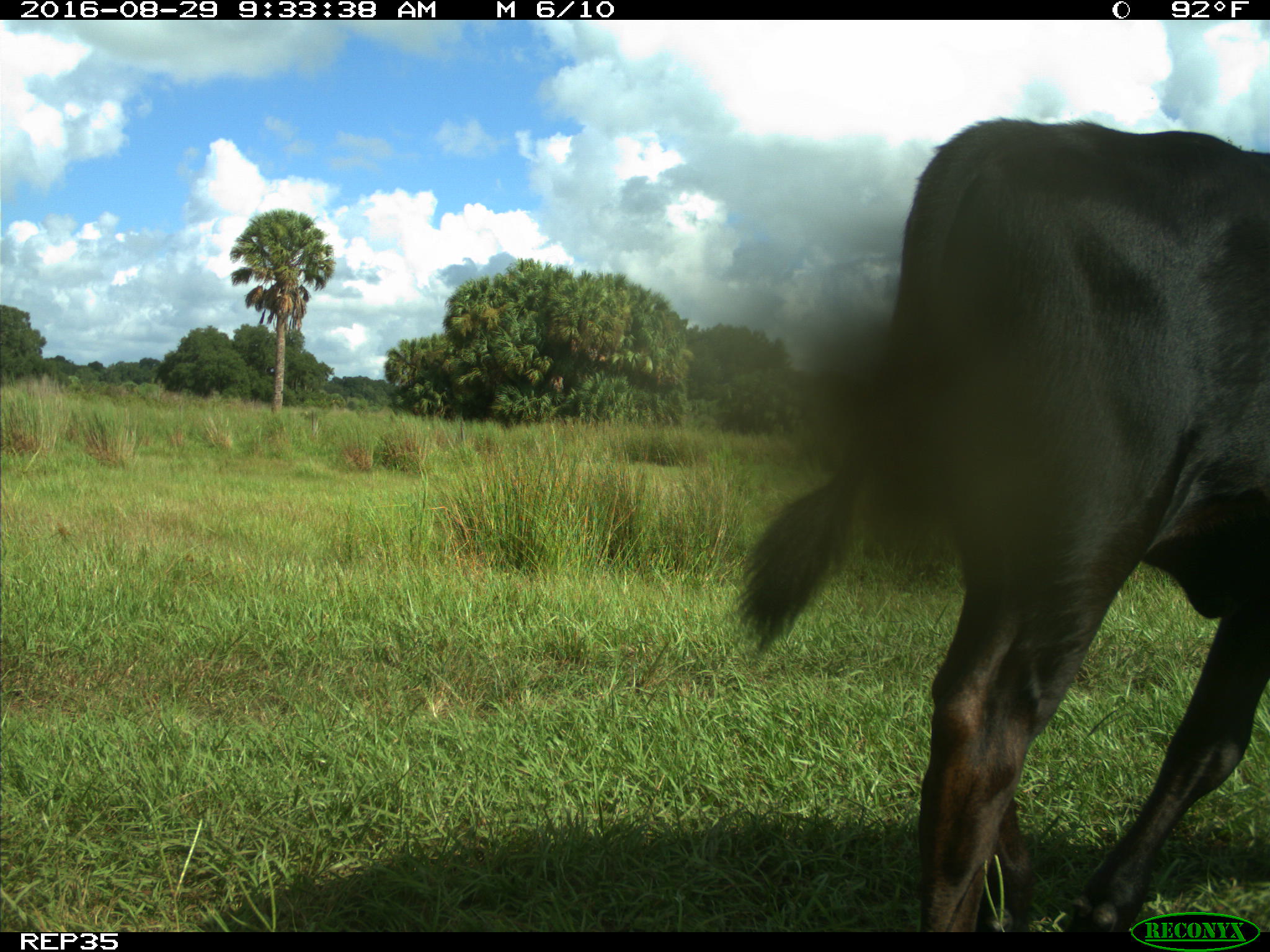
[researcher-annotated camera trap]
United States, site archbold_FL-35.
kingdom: Animalia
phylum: Chordata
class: Mammalia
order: Artiodactyla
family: Bovidae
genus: Bos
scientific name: Bos taurus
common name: domestic cow